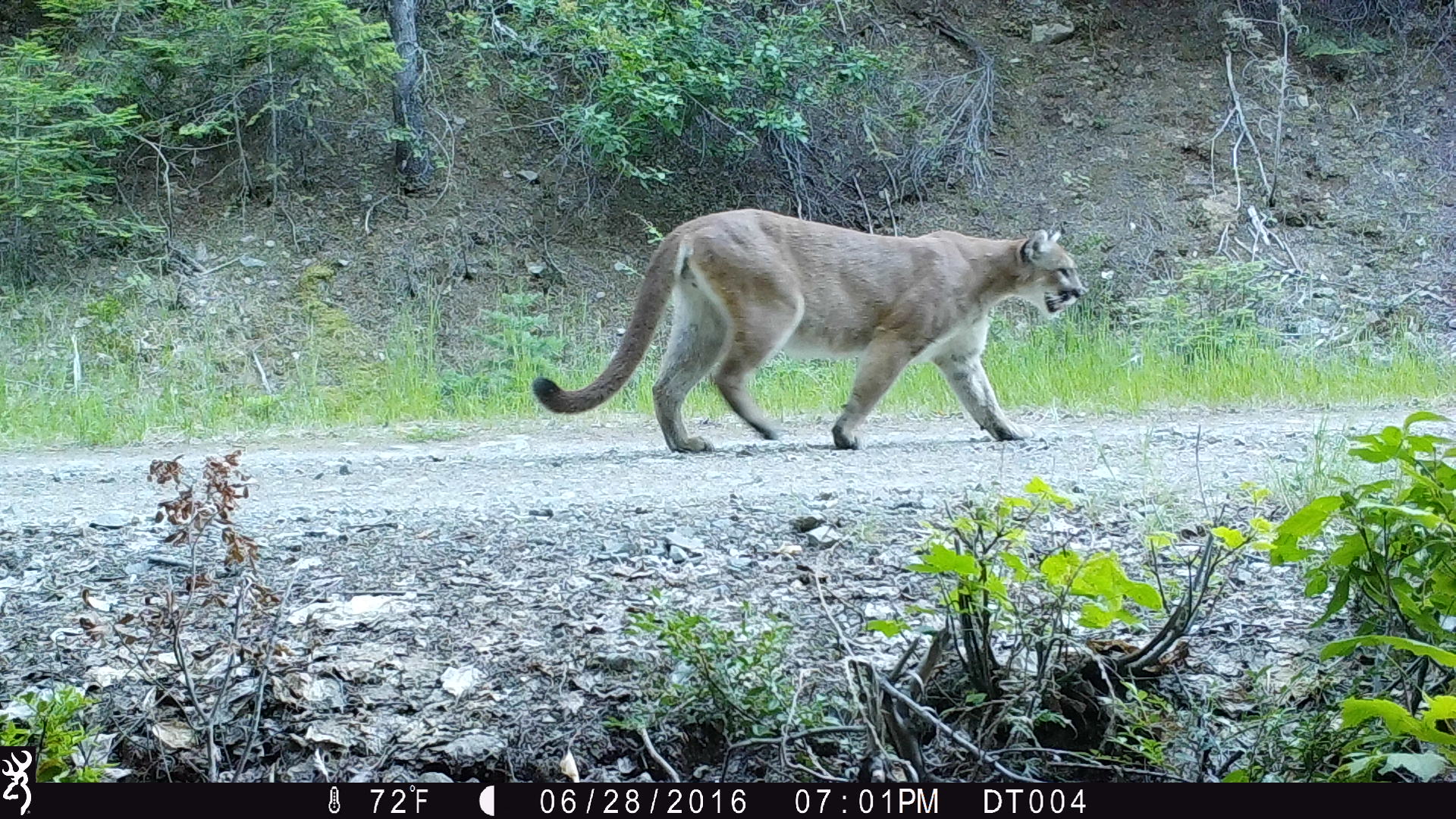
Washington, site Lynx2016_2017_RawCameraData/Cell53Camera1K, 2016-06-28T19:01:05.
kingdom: Animalia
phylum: Chordata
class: Mammalia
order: Carnivora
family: Felidae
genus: Puma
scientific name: Puma concolor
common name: mountain lion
Puma concolor (mountain lion). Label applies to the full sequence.